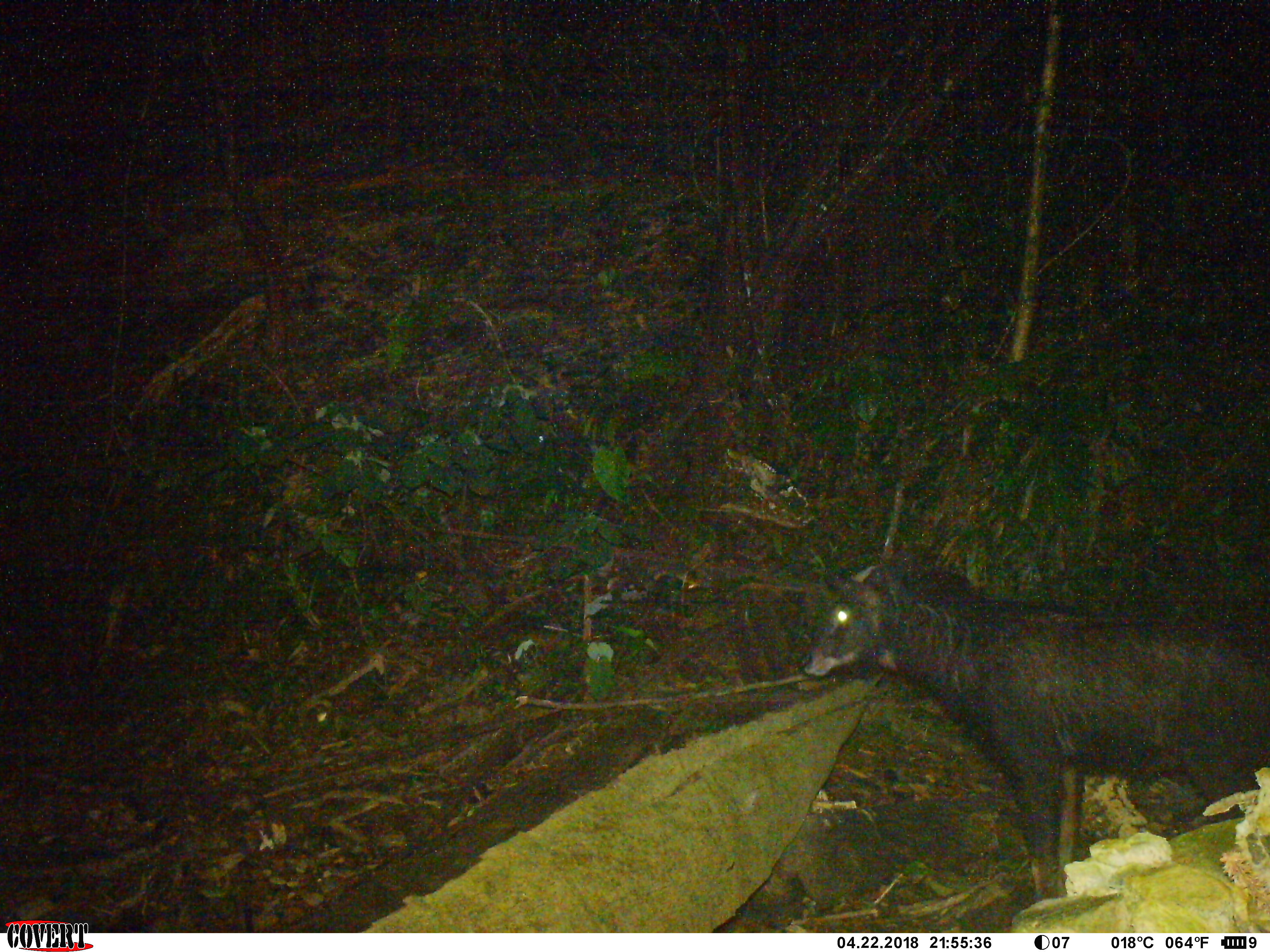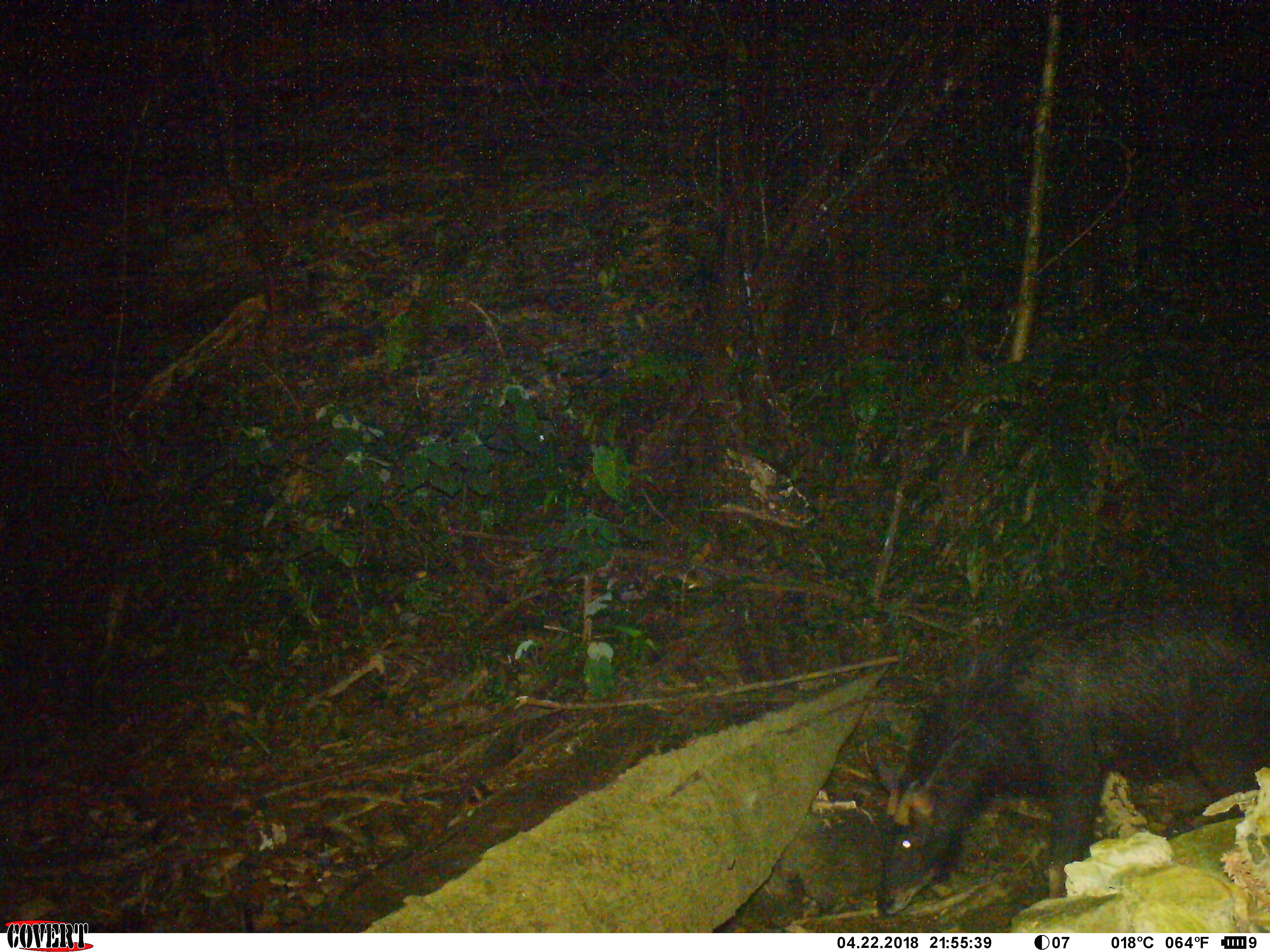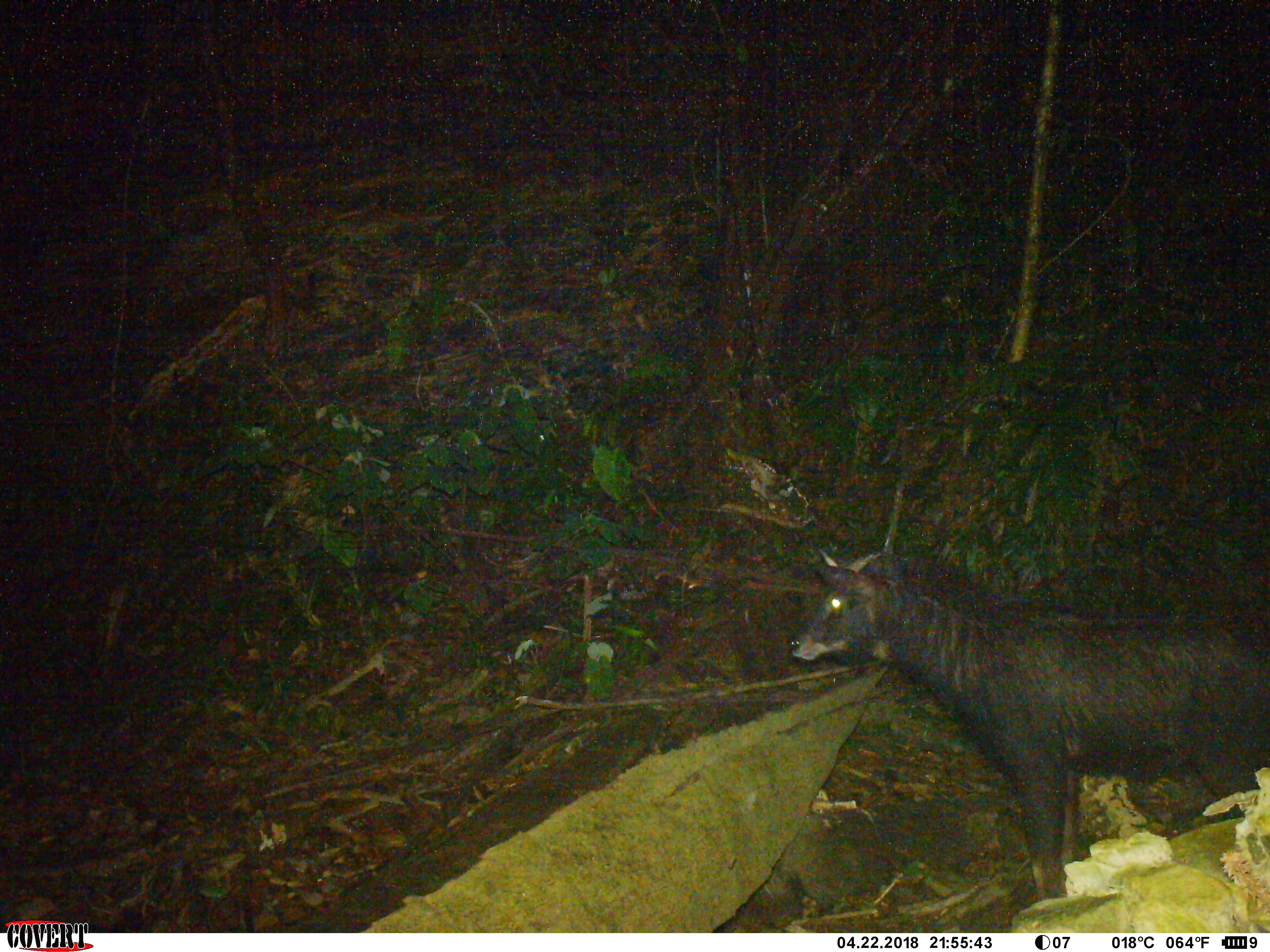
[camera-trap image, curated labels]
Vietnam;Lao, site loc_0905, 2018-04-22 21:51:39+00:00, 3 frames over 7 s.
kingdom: Animalia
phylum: Chordata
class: Mammalia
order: Artiodactyla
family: Bovidae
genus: Capricornis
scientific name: Capricornis sumatraensis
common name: chinese serow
Chinese serow (Capricornis sumatraensis). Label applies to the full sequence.